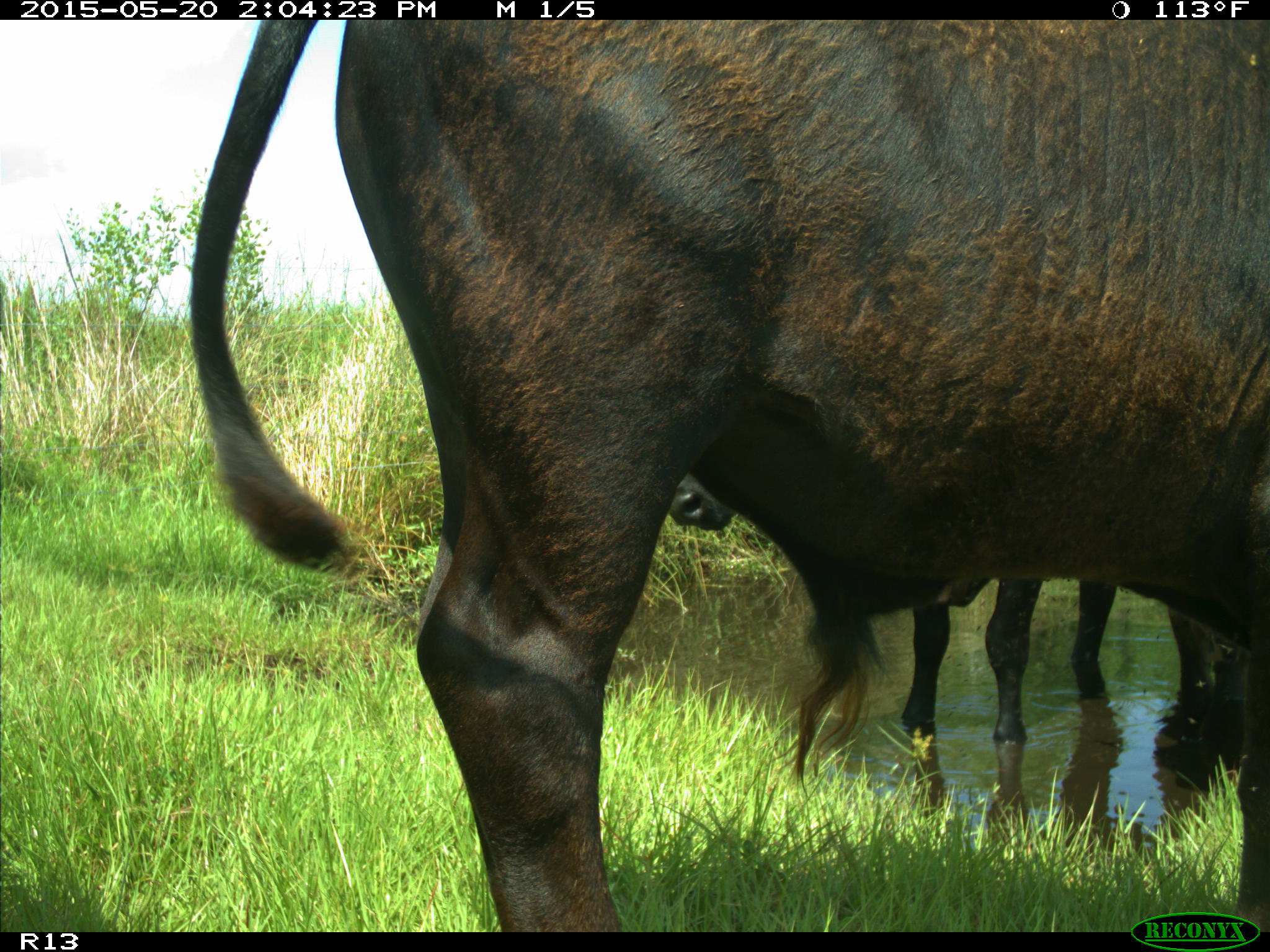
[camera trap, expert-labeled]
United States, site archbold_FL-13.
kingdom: Animalia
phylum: Chordata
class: Mammalia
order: Artiodactyla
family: Bovidae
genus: Bos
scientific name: Bos taurus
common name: domestic cow